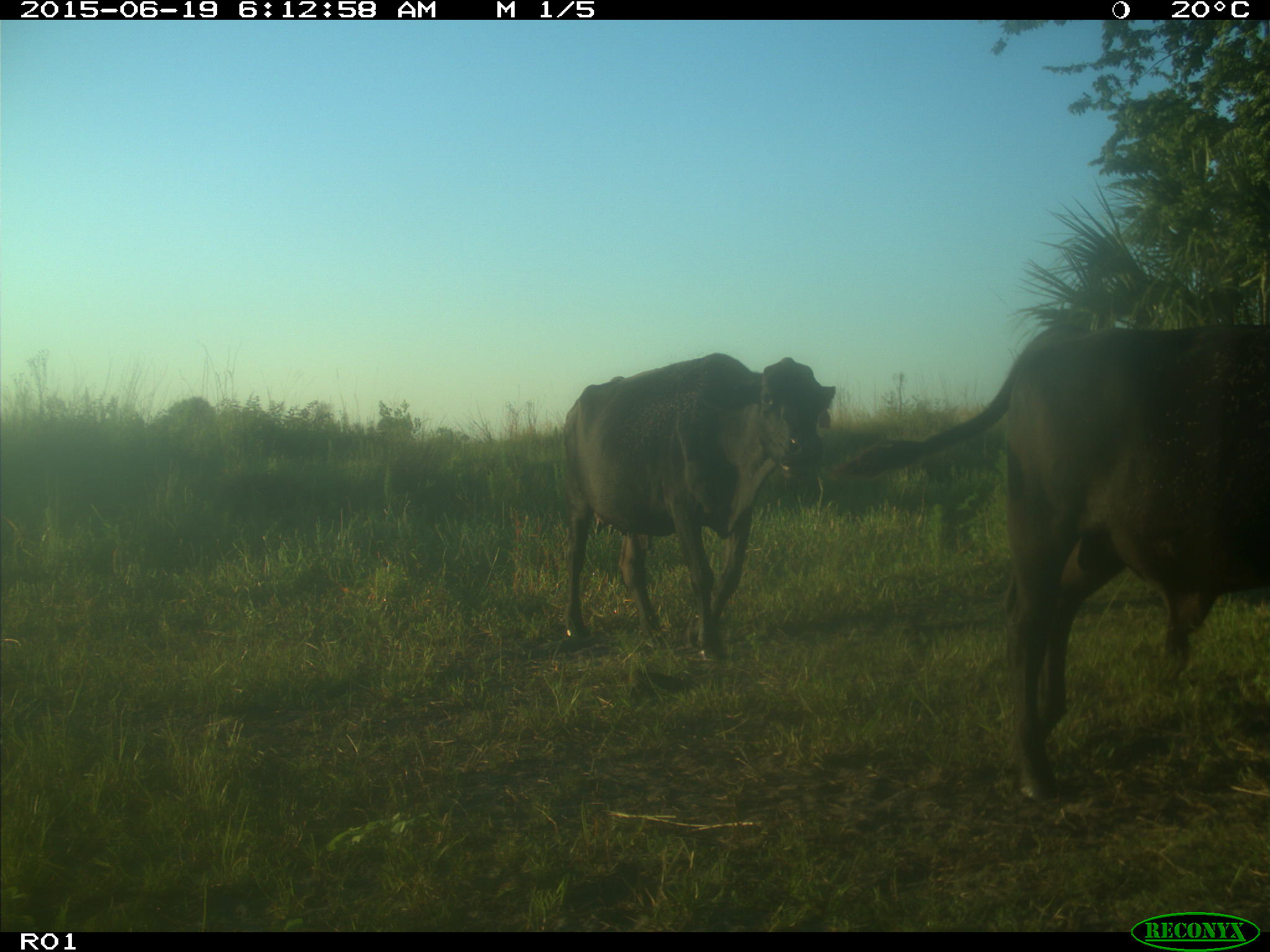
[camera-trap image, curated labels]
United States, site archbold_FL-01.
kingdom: Animalia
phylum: Chordata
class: Mammalia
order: Artiodactyla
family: Bovidae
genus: Bos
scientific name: Bos taurus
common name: domestic cow